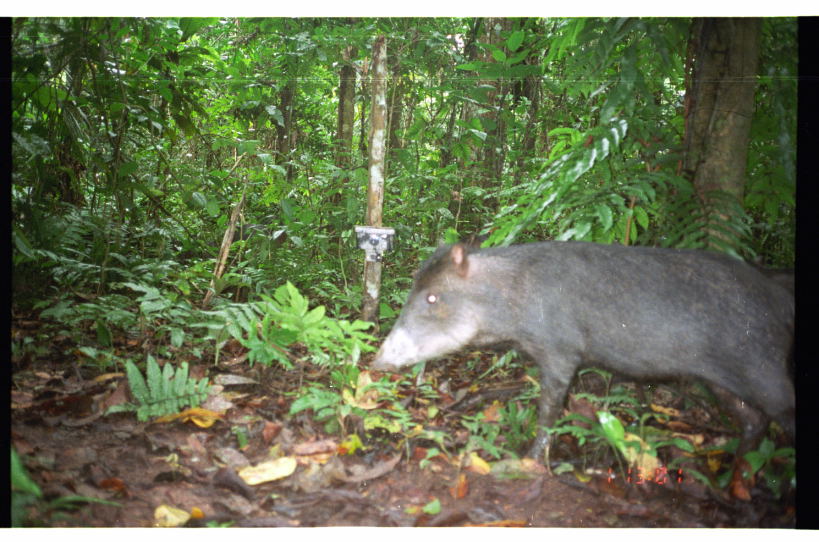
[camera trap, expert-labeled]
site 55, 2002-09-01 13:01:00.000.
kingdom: Animalia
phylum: Chordata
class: Mammalia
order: Artiodactyla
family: Tayassuidae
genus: Tayassu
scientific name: Tayassu pecari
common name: white-lipped peccary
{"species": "Tayassu pecari (white-lipped peccary)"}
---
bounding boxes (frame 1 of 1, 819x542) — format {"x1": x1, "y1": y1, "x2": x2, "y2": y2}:
tayassu pecari: {"x1": 366, "y1": 238, "x2": 795, "y2": 488}